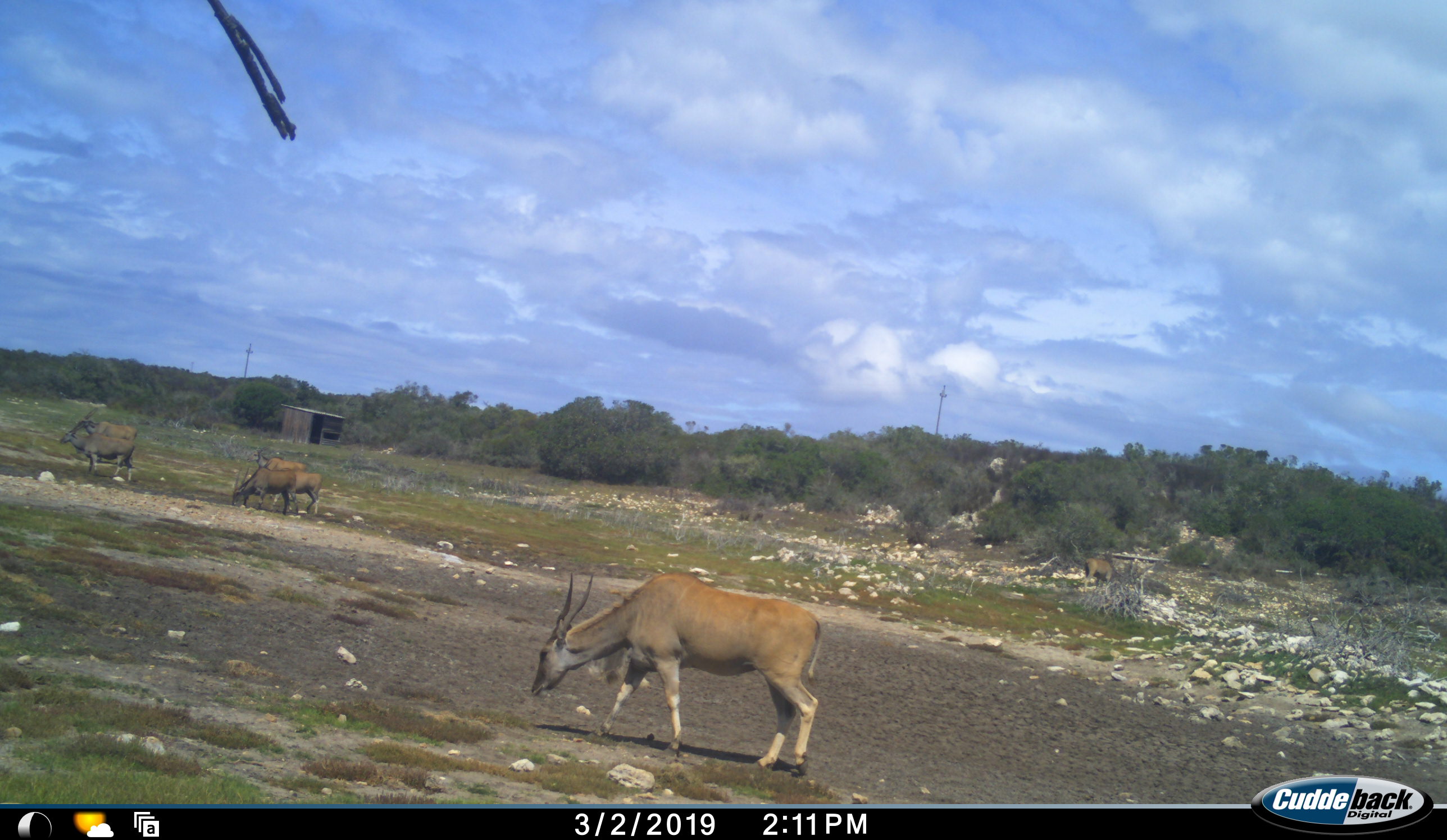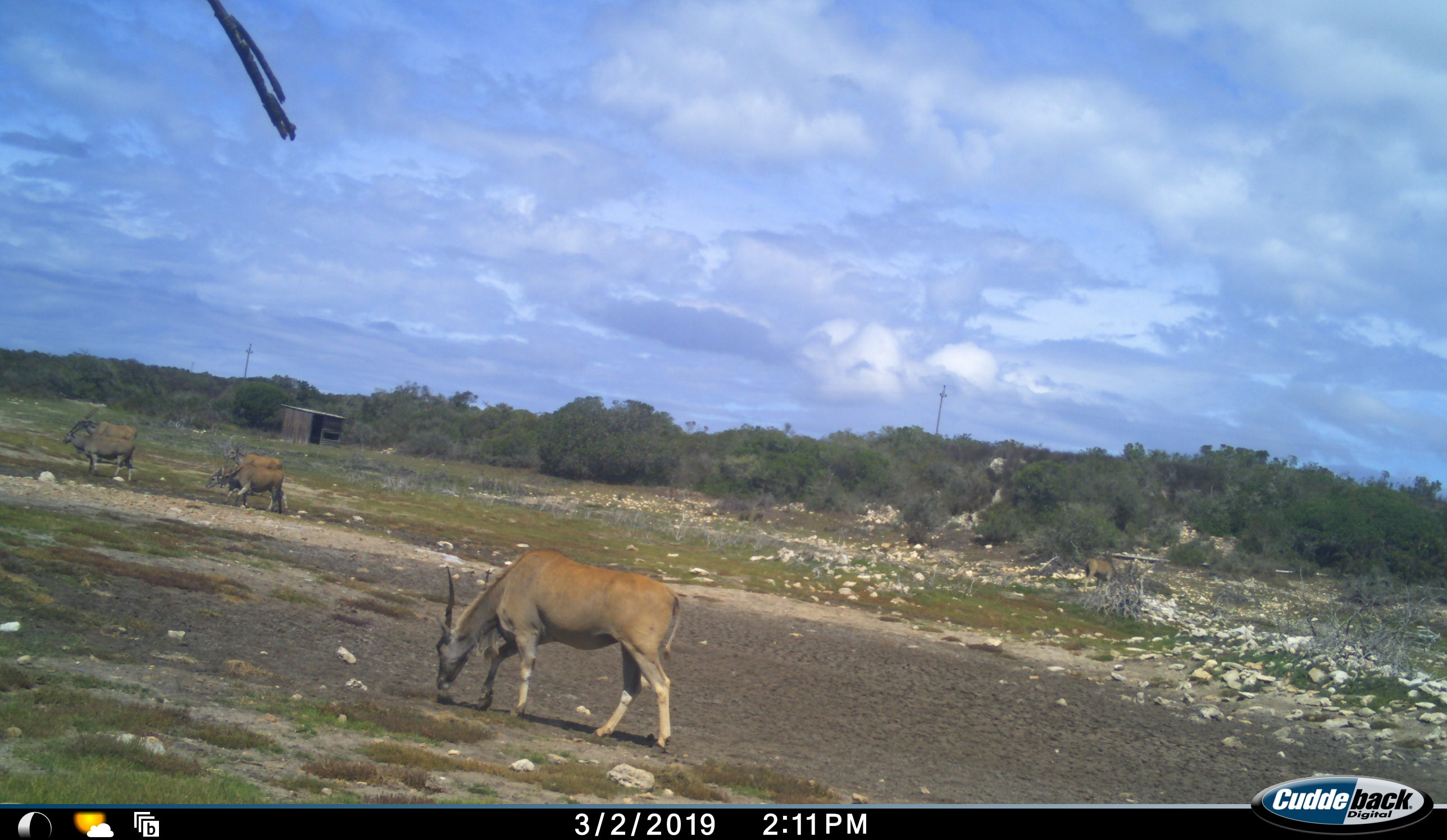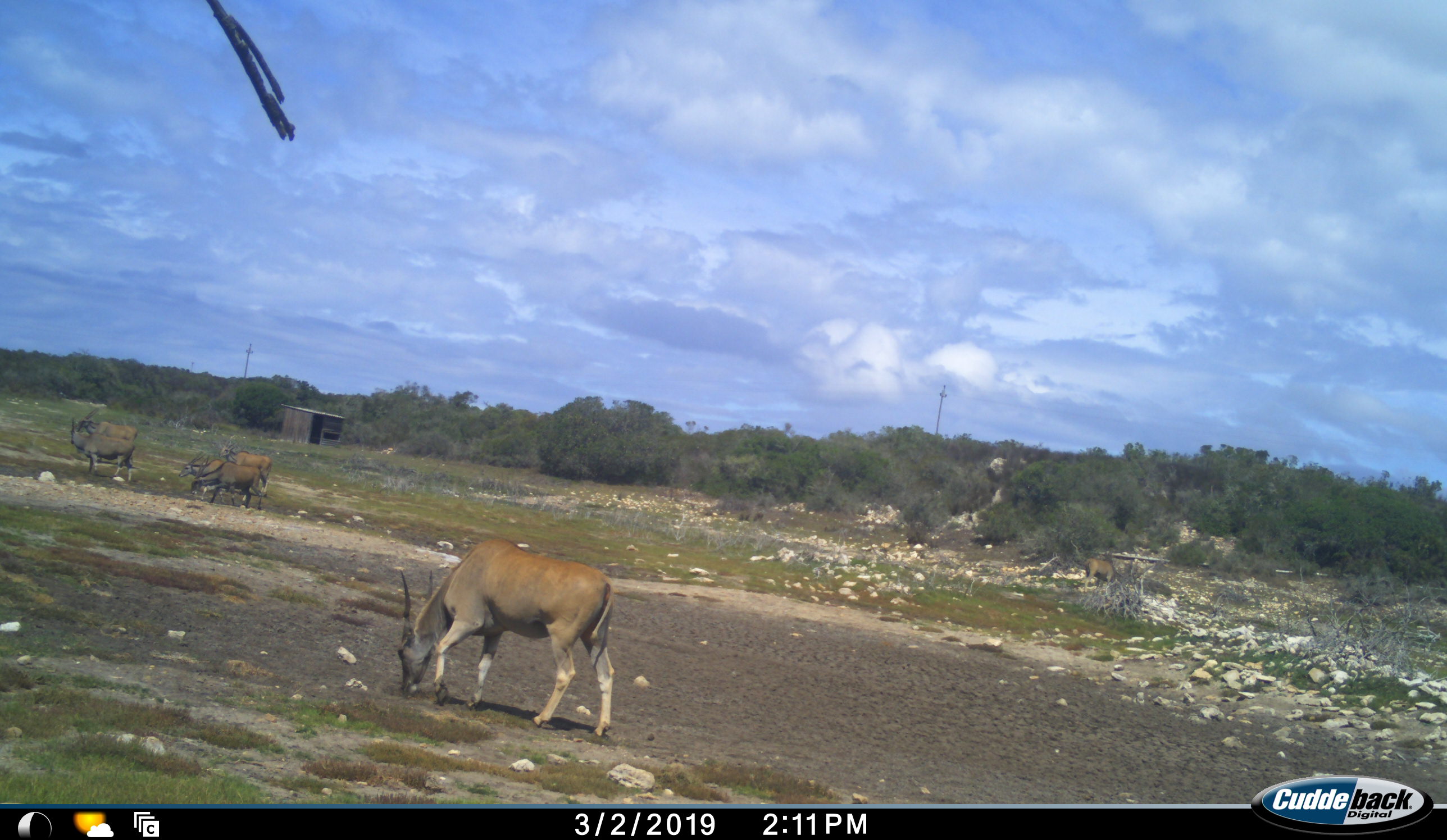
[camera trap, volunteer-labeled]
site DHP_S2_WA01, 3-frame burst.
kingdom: Animalia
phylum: Chordata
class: Mammalia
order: Artiodactyla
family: Bovidae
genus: Tragelaphus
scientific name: Tragelaphus oryx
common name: eland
Eland (Tragelaphus oryx), count 6. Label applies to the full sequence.